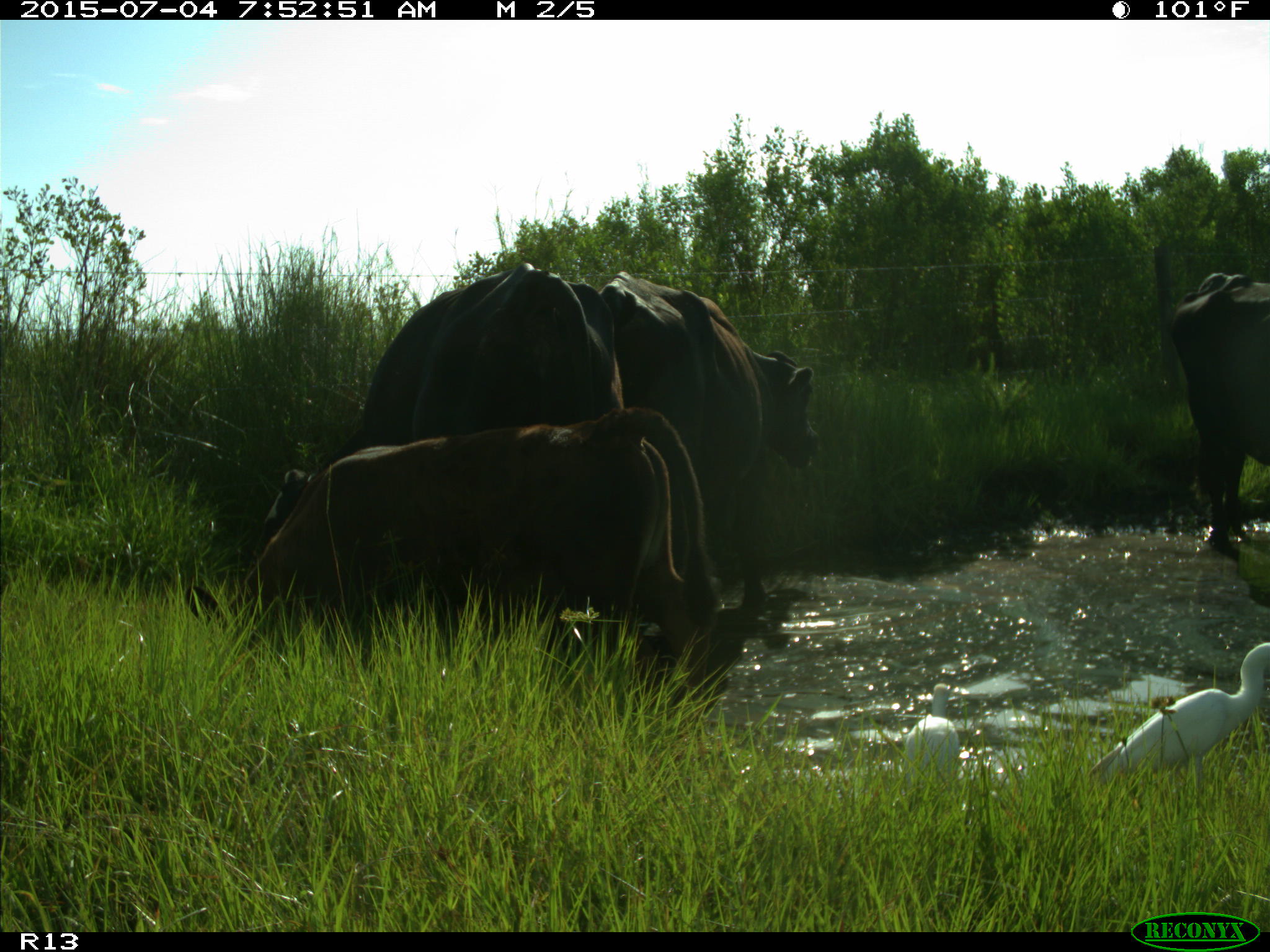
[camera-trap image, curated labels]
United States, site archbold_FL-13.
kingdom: Animalia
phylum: Chordata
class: Mammalia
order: Artiodactyla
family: Bovidae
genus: Bos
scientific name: Bos taurus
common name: domestic cow